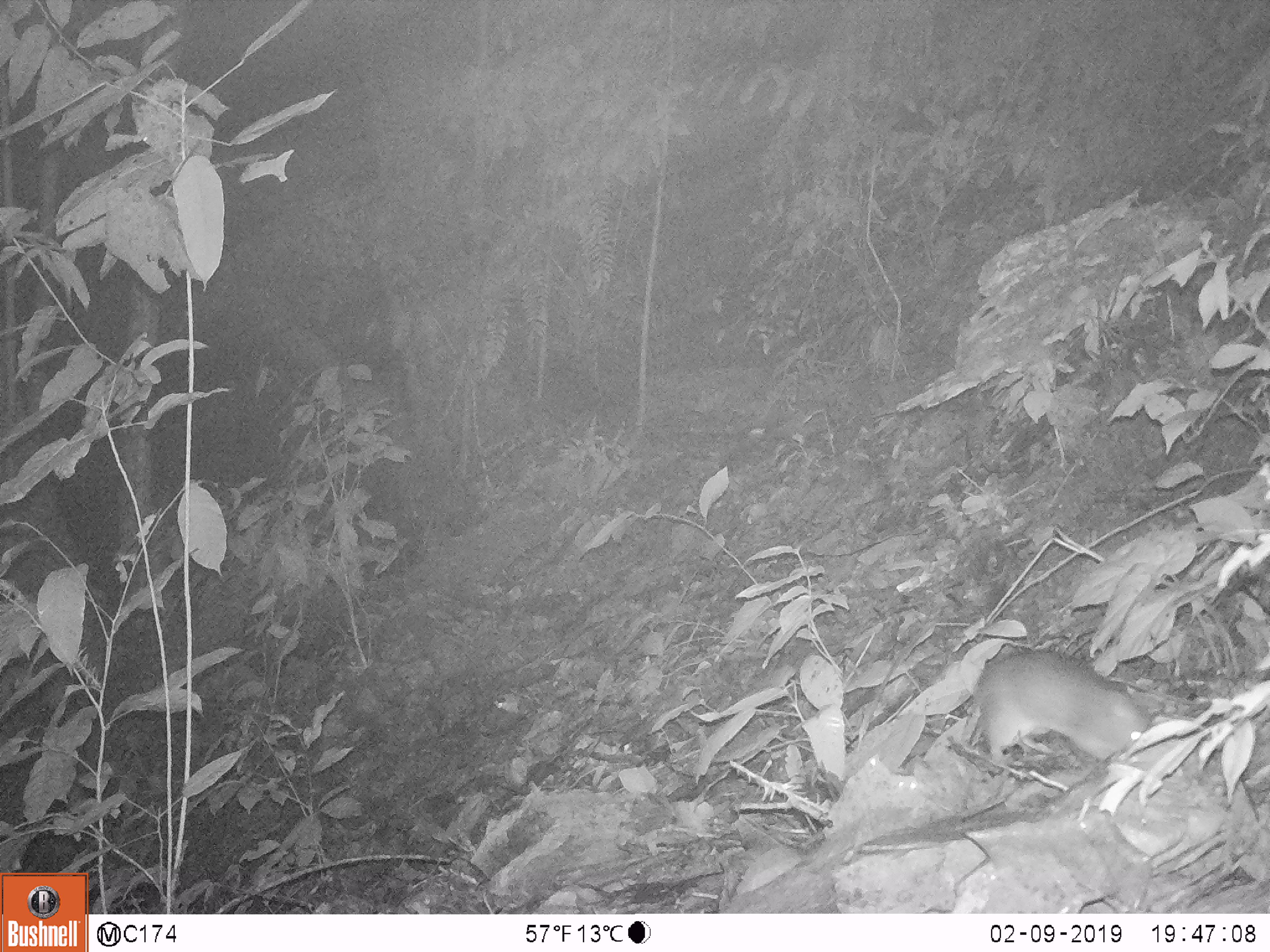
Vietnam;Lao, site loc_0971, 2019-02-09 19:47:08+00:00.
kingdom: Animalia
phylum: Chordata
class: Mammalia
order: Rodentia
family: Muridae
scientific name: Muridae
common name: old-world mice and rats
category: unidentified murid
Unidentified murid (old-world mice and rats) (Muridae). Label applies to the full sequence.